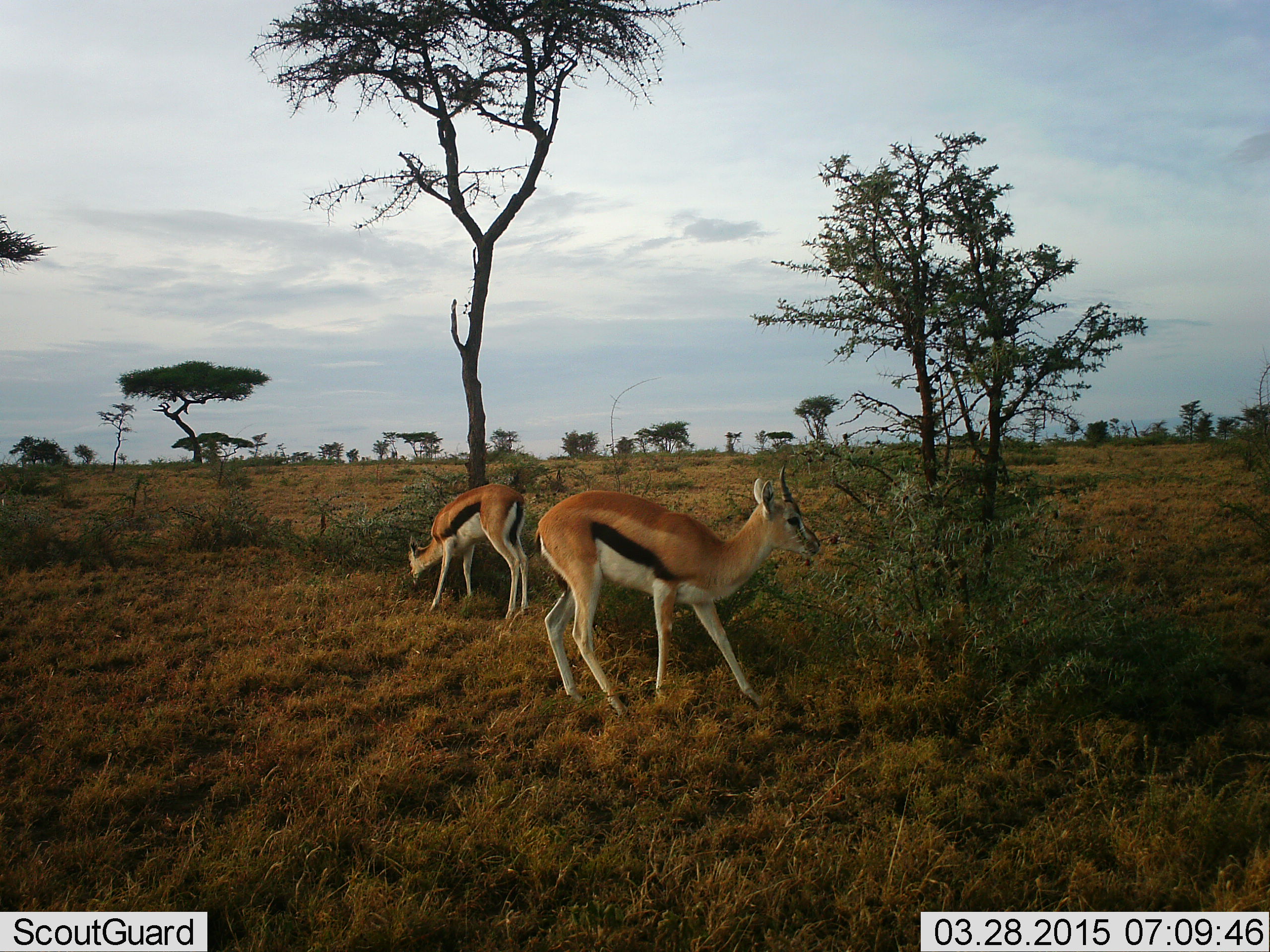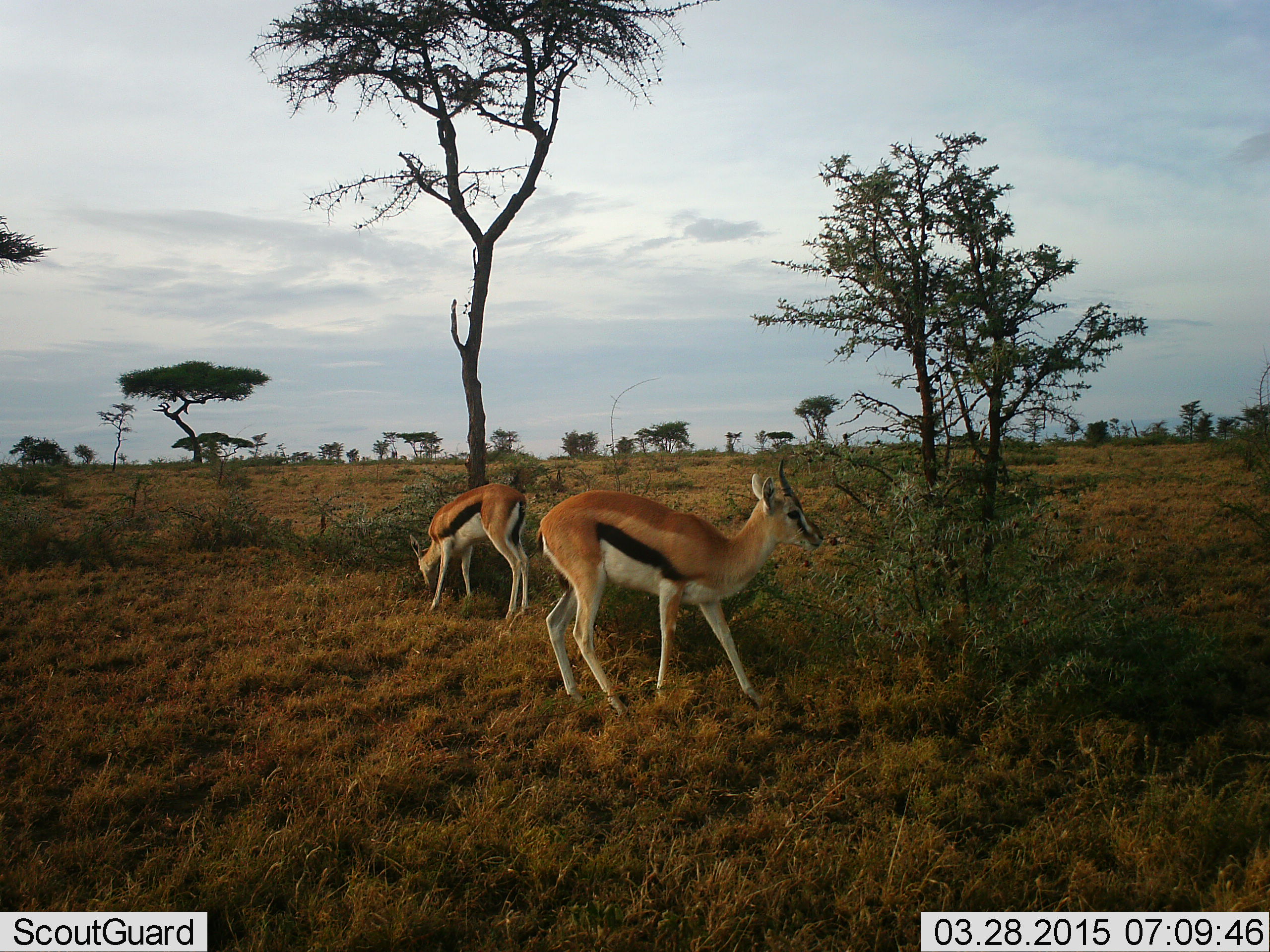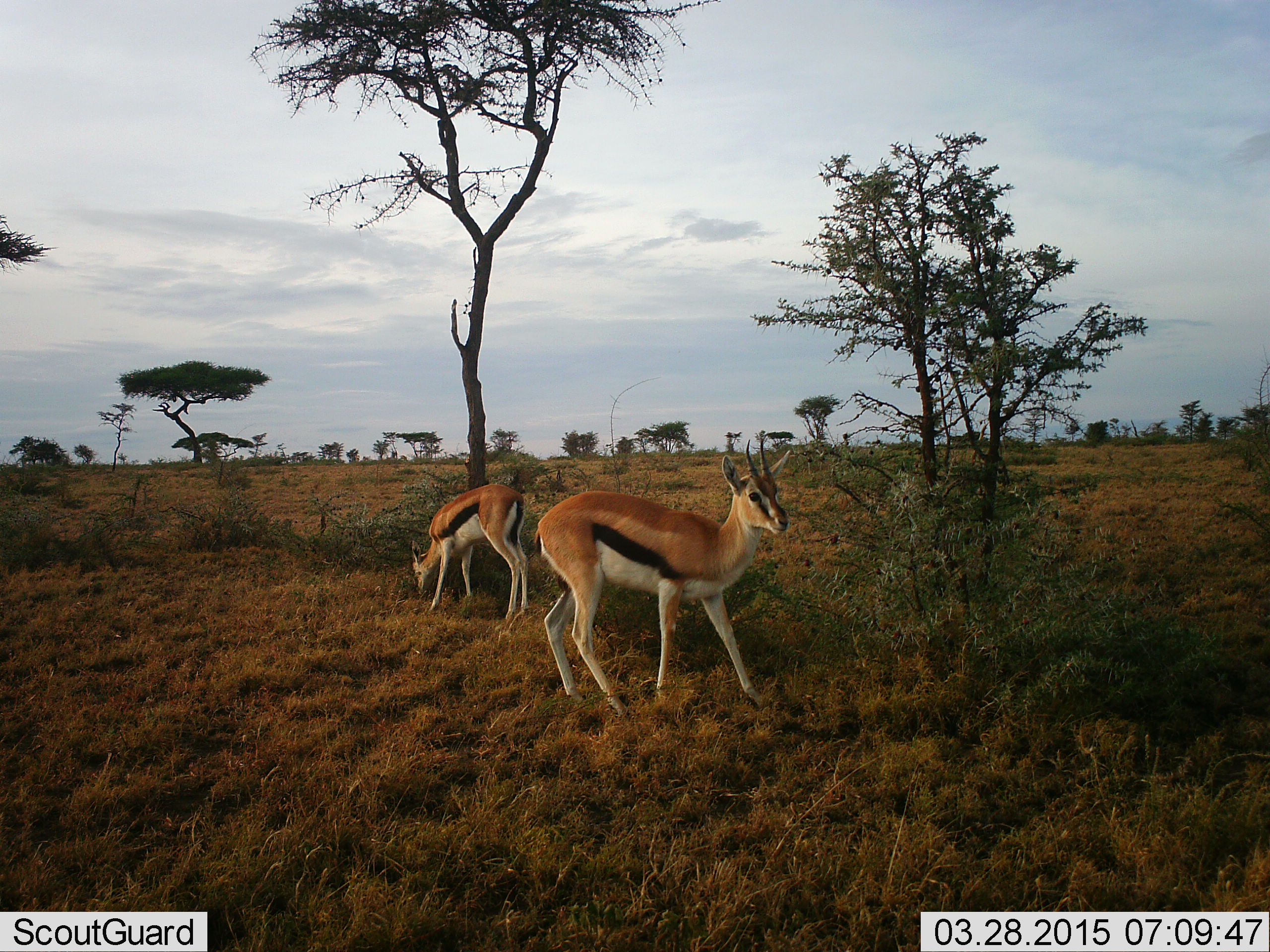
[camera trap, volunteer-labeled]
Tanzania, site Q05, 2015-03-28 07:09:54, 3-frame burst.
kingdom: Animalia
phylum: Chordata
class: Mammalia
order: Artiodactyla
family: Bovidae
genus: Eudorcas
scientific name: Eudorcas thomsonii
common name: thomson's gazelle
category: gazellethomsons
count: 2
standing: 40%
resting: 10%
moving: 0%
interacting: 0%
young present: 10%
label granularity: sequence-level